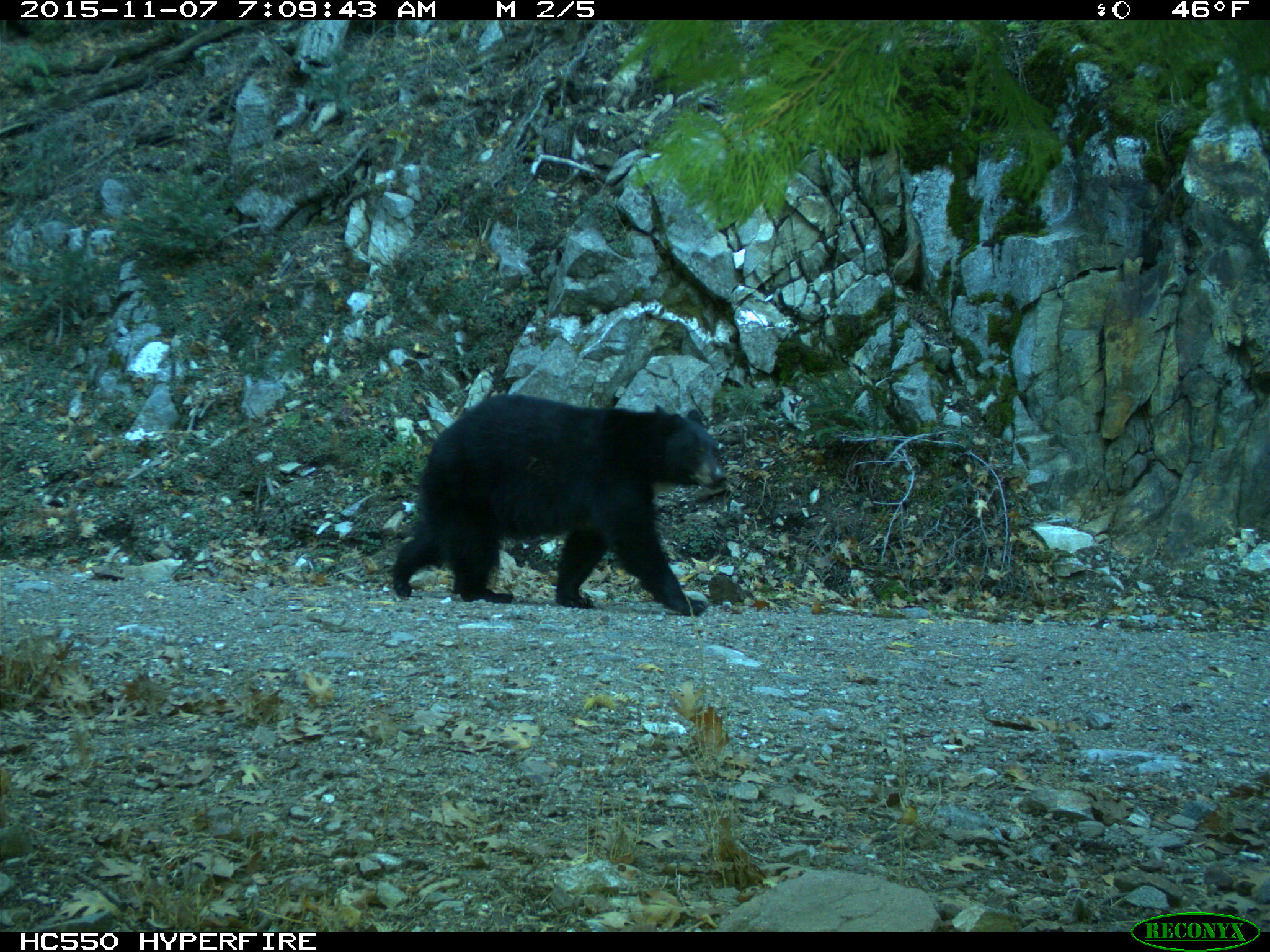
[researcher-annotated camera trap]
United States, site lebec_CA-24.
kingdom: Animalia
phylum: Chordata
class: Mammalia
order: Carnivora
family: Ursidae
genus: Ursus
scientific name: Ursus americanus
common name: american black bear